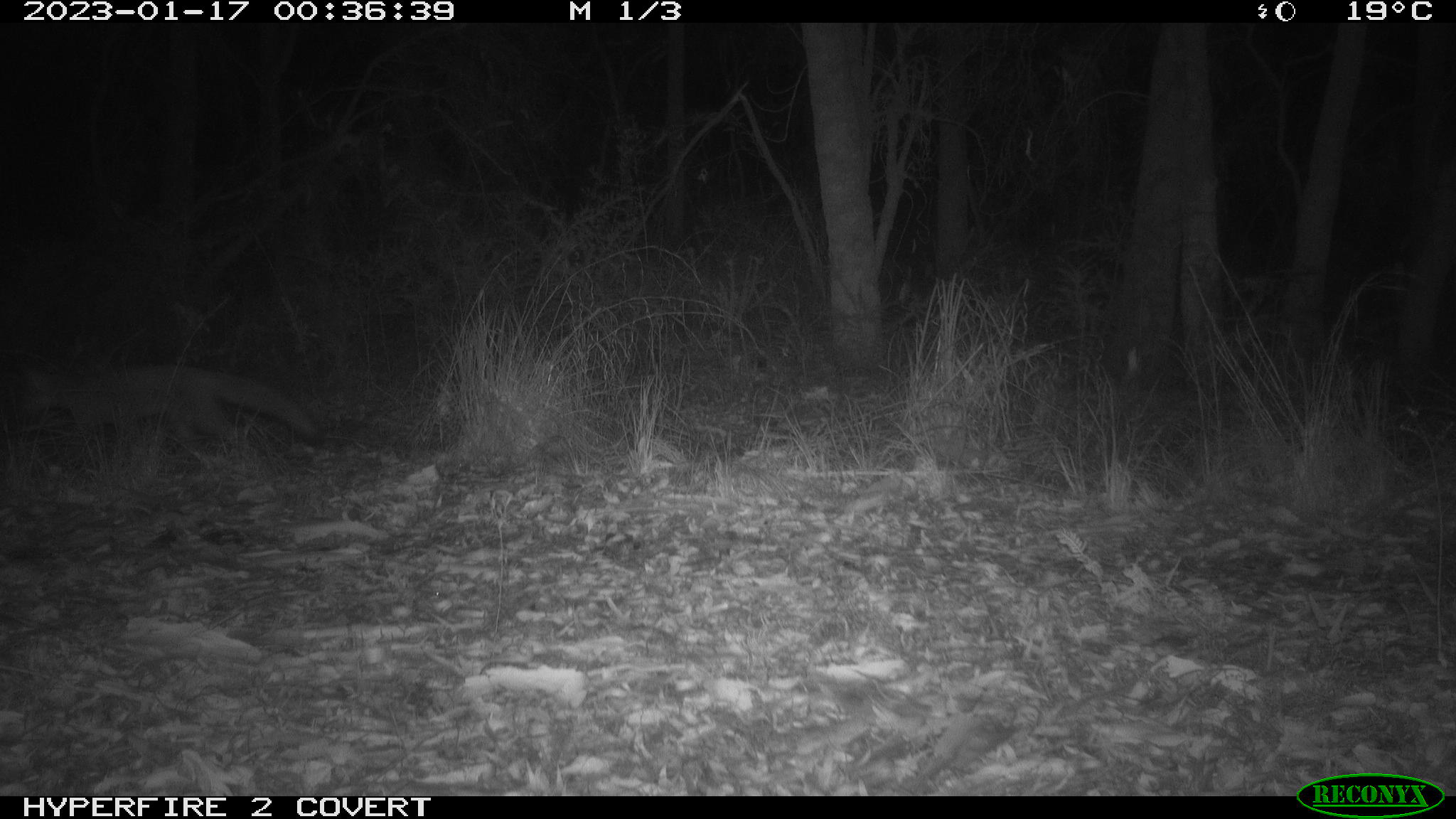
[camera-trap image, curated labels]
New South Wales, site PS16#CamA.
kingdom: Animalia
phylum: Chordata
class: Mammalia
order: Carnivora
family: Canidae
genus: Vulpes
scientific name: Vulpes vulpes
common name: red fox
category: fox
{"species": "fox (red fox) (Vulpes vulpes)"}